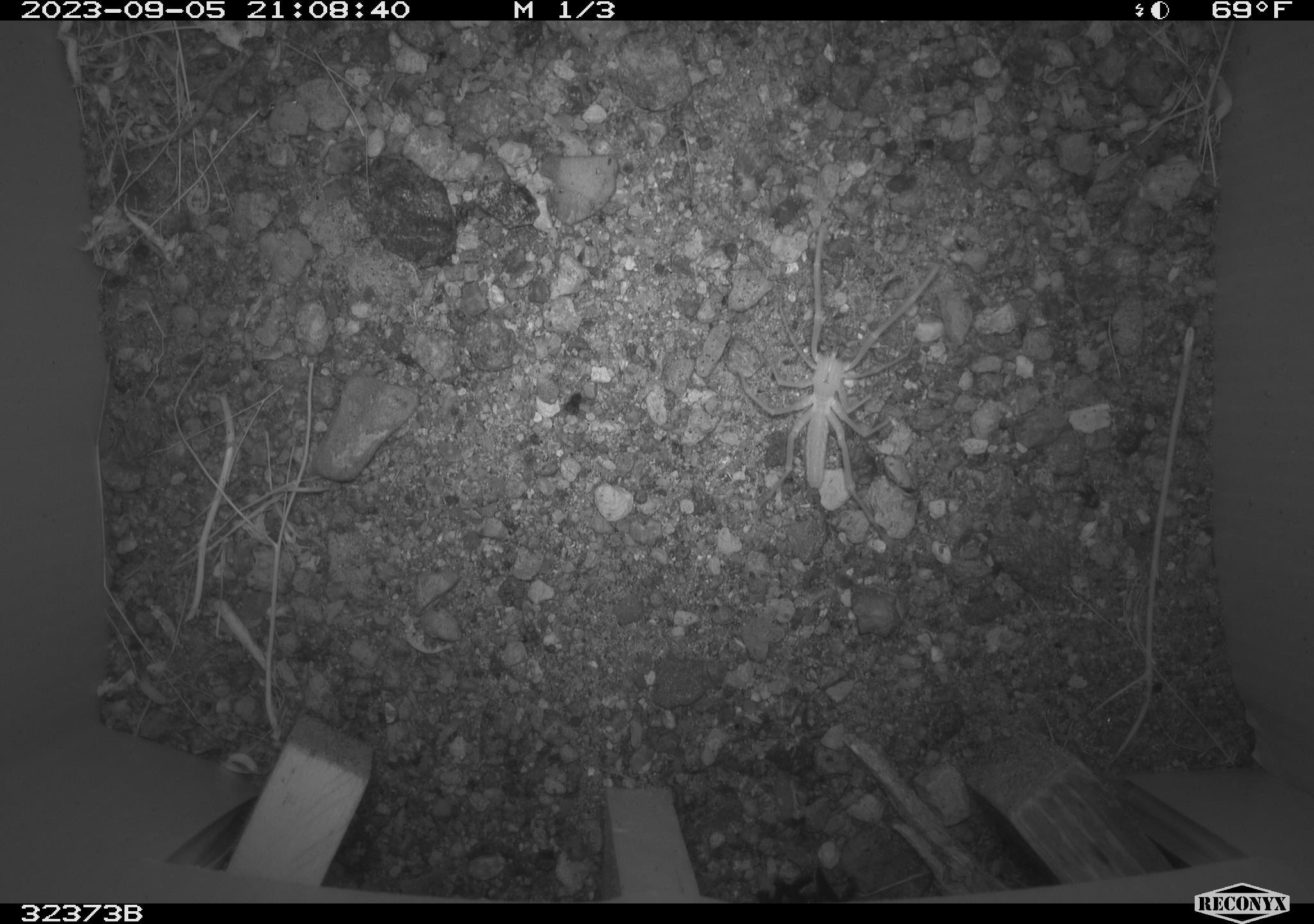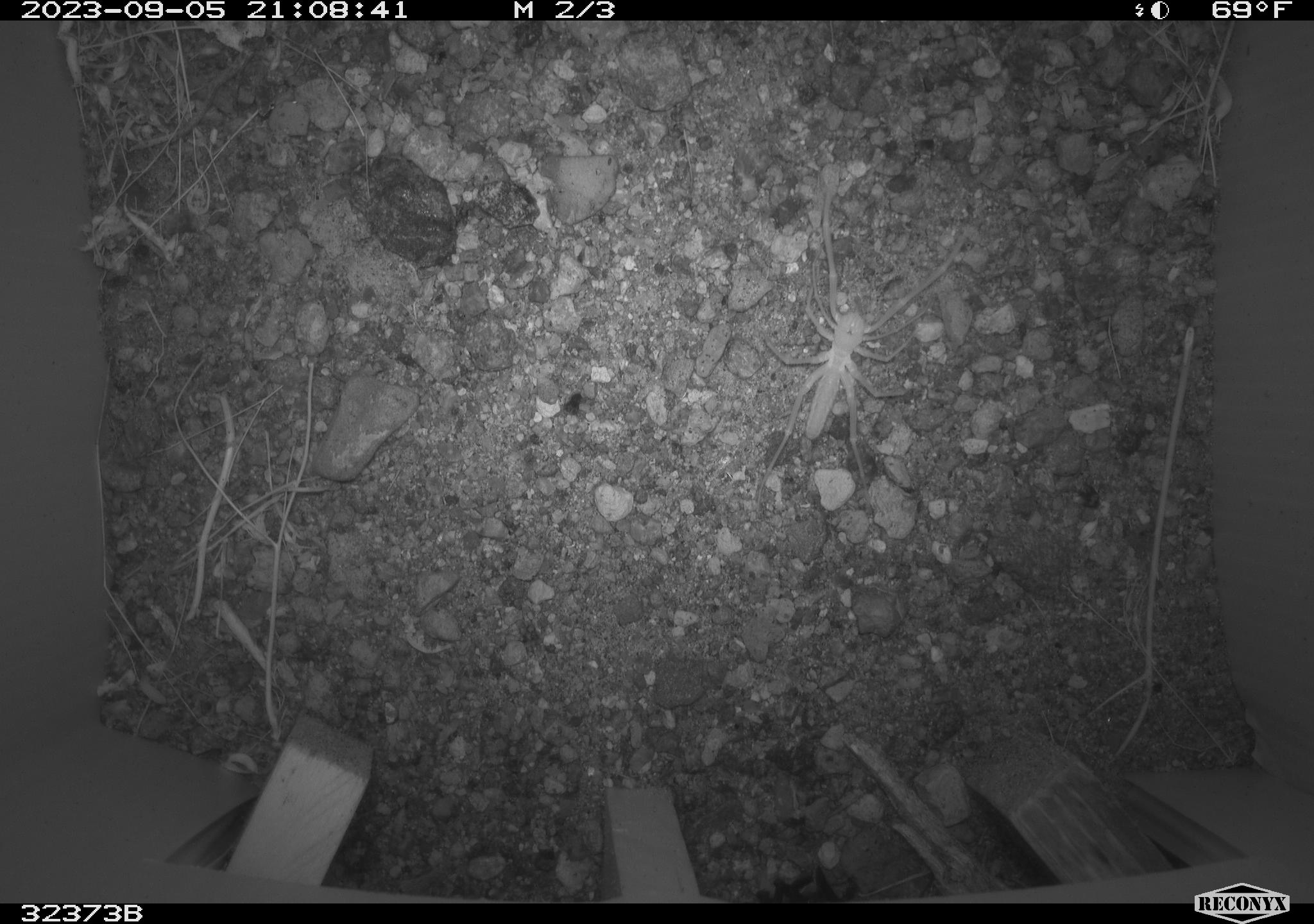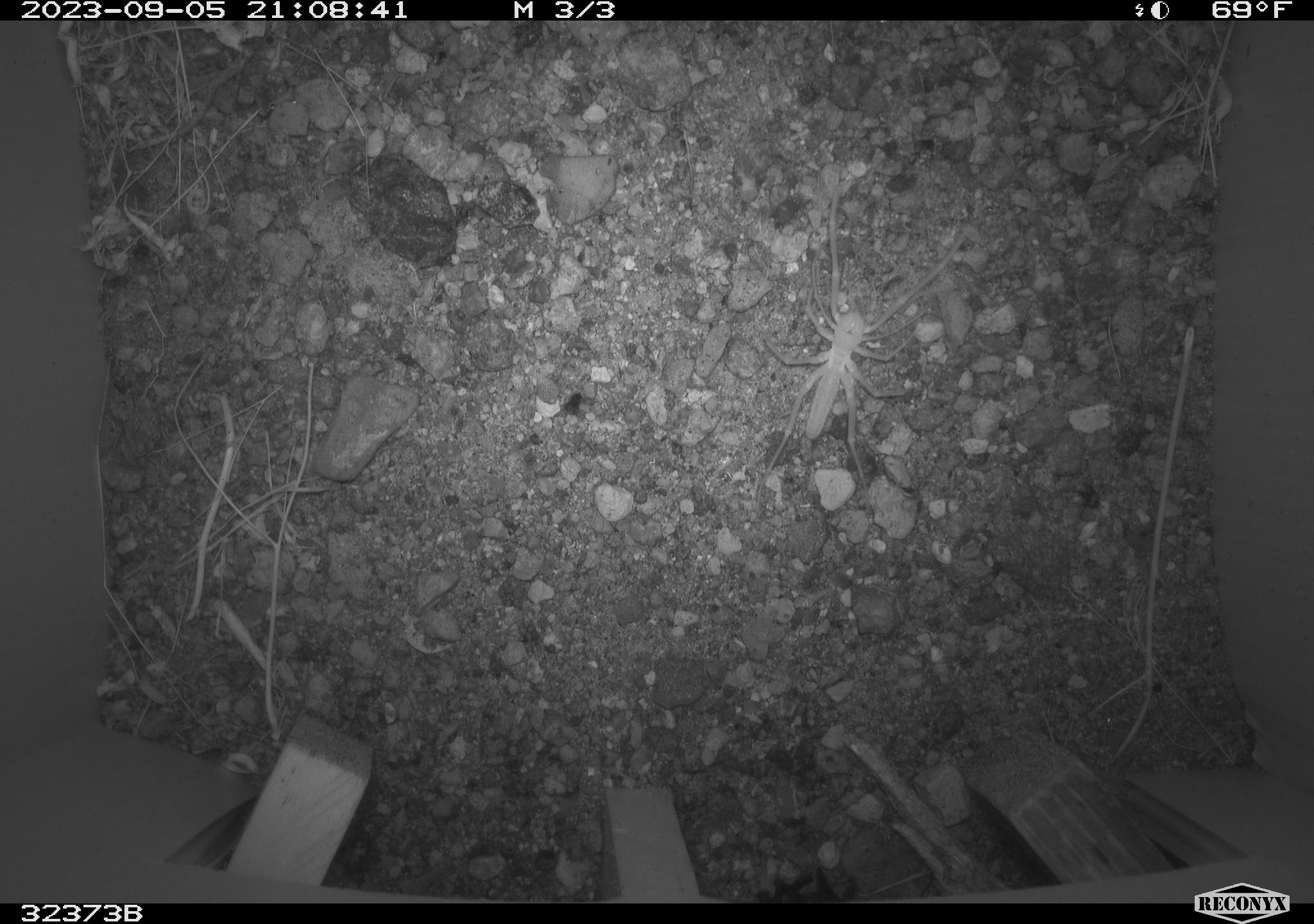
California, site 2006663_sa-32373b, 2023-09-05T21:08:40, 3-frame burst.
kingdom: Animalia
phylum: Arthropoda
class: Arachnida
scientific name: Arachnida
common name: arachnids